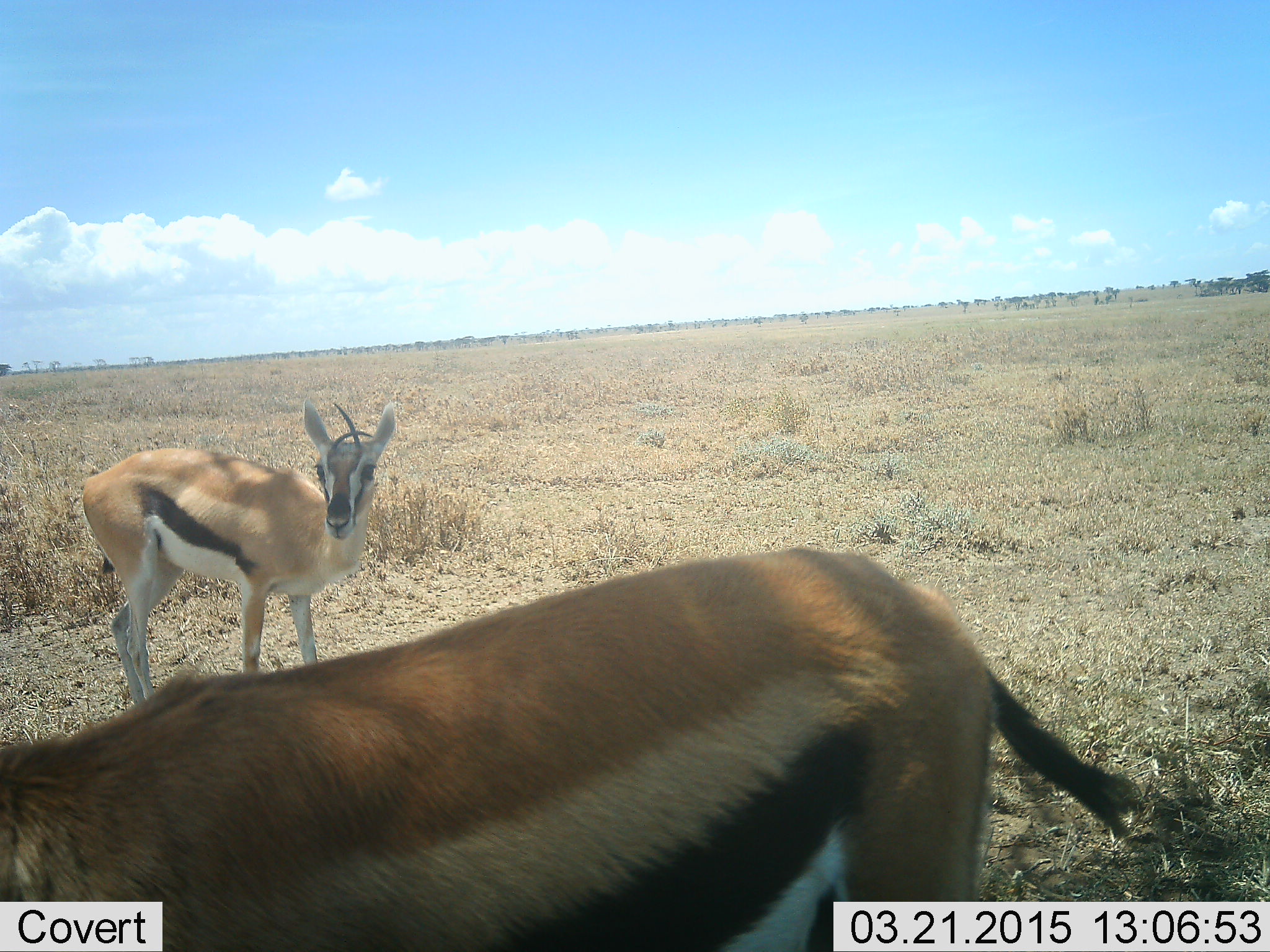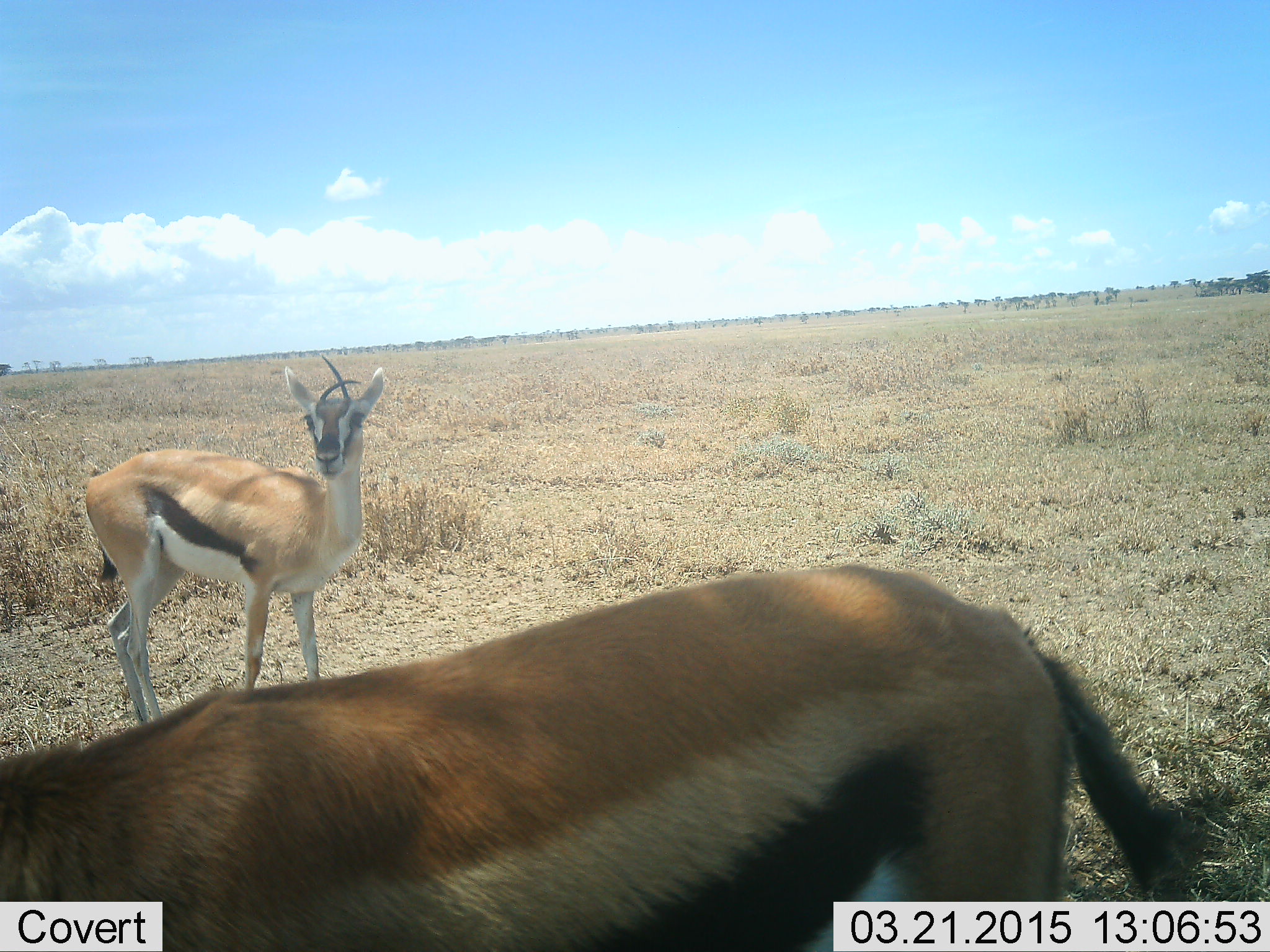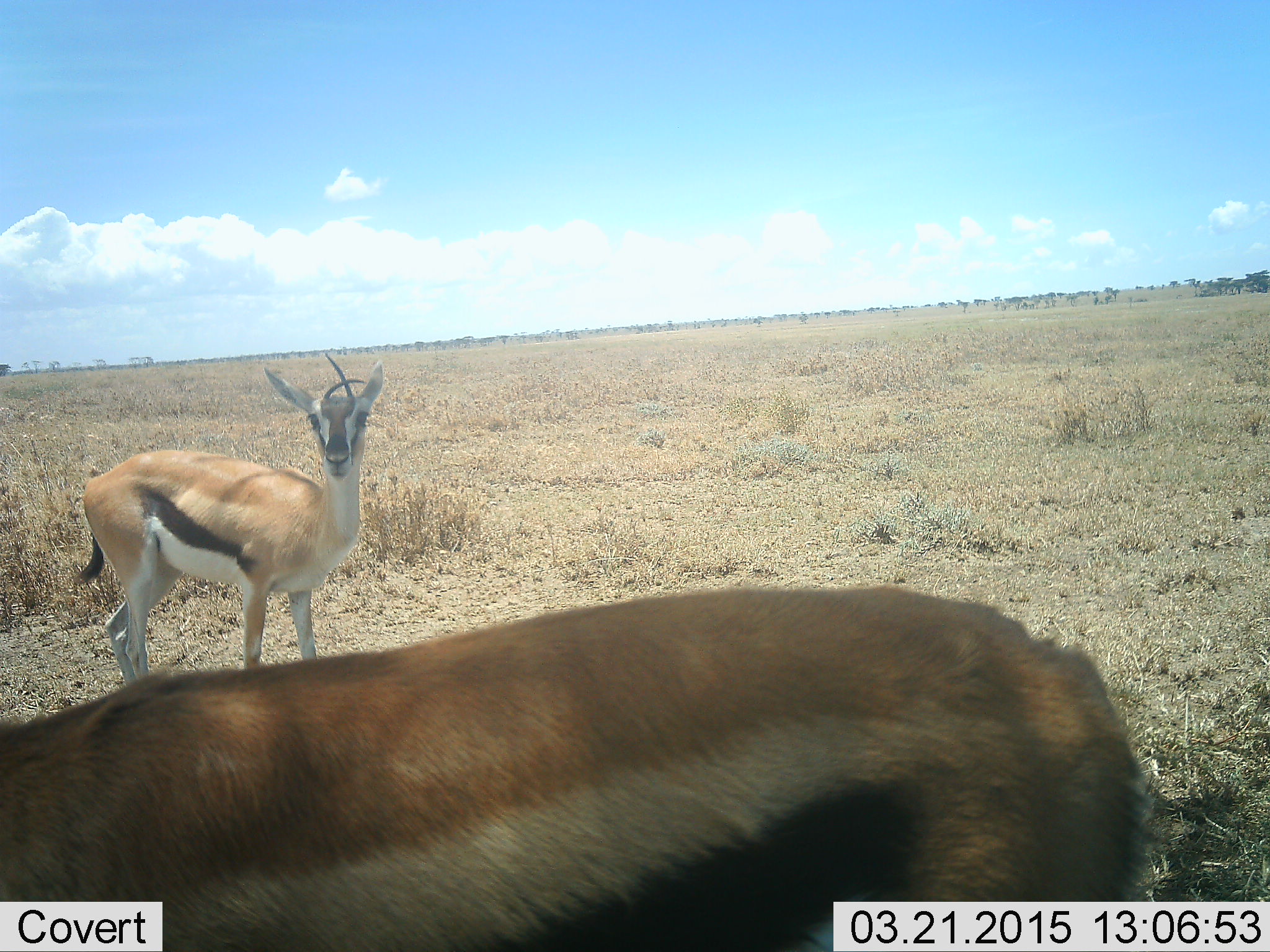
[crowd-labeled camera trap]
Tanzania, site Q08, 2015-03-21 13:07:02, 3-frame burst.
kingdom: Animalia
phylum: Chordata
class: Mammalia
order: Artiodactyla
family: Bovidae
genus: Eudorcas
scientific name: Eudorcas thomsonii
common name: thomson's gazelle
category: gazellethomsons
Gazellethomsons (thomson's gazelle) (Eudorcas thomsonii), count 2. Behavior (volunteer vote fractions): standing 100%, resting 10%, moving 10%, interacting 0%. Young present (vote fraction): 0%. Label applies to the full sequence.